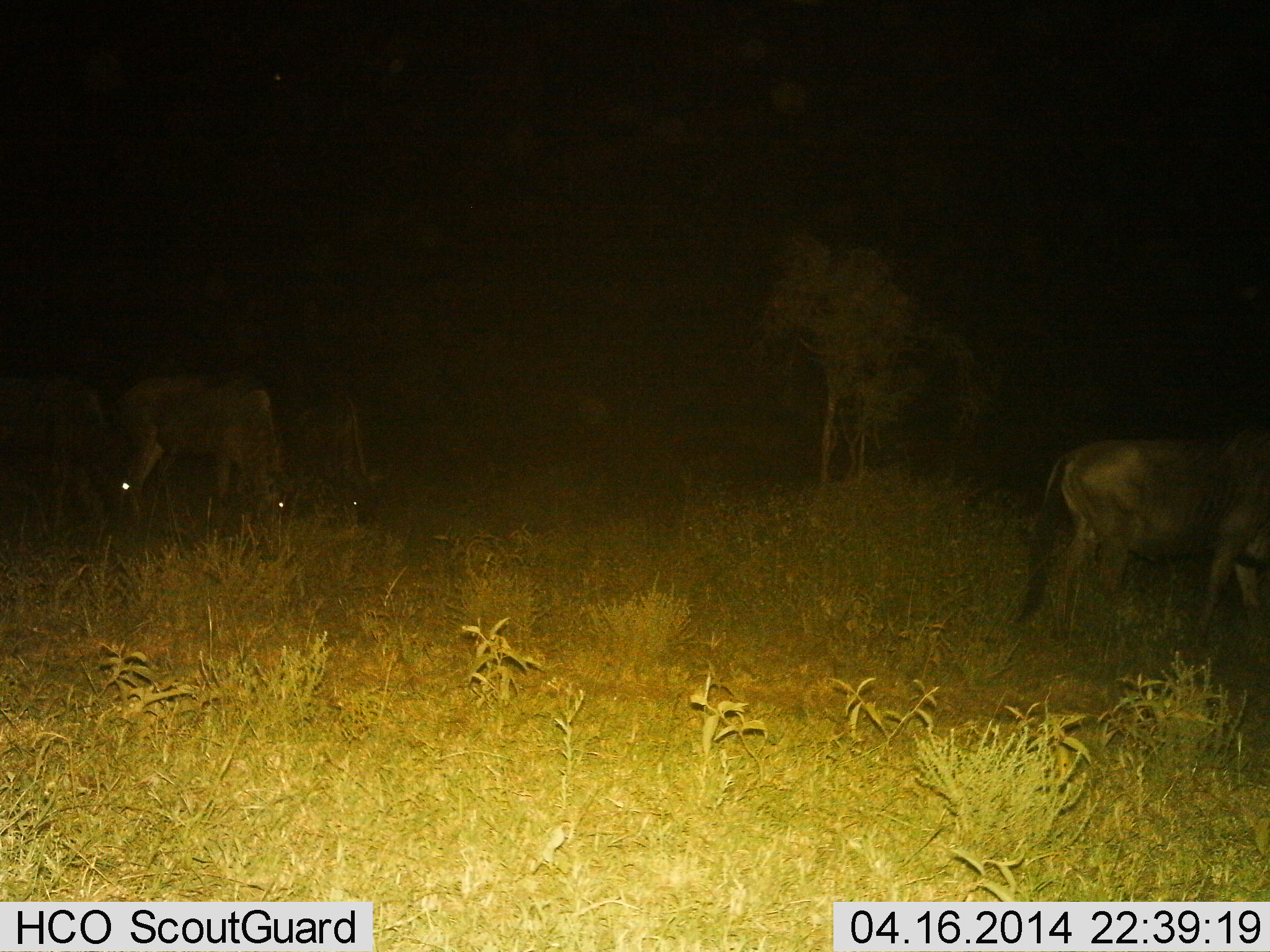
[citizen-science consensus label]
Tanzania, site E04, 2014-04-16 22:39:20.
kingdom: Animalia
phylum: Chordata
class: Mammalia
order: Artiodactyla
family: Bovidae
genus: Connochaetes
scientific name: Connochaetes taurinus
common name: blue wildebeest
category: wildebeest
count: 4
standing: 30%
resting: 0%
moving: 50%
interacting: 0%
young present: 0%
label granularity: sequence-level